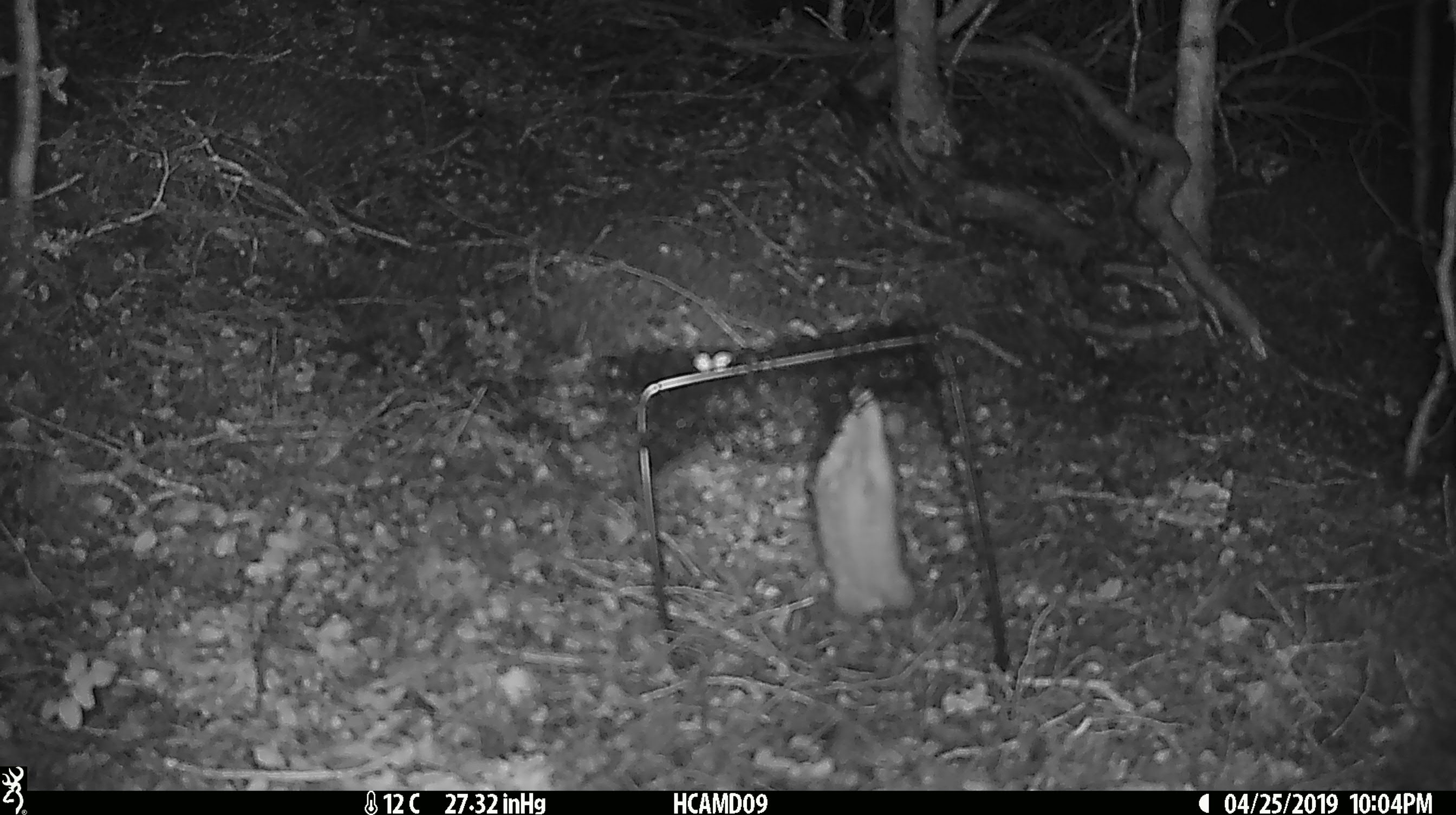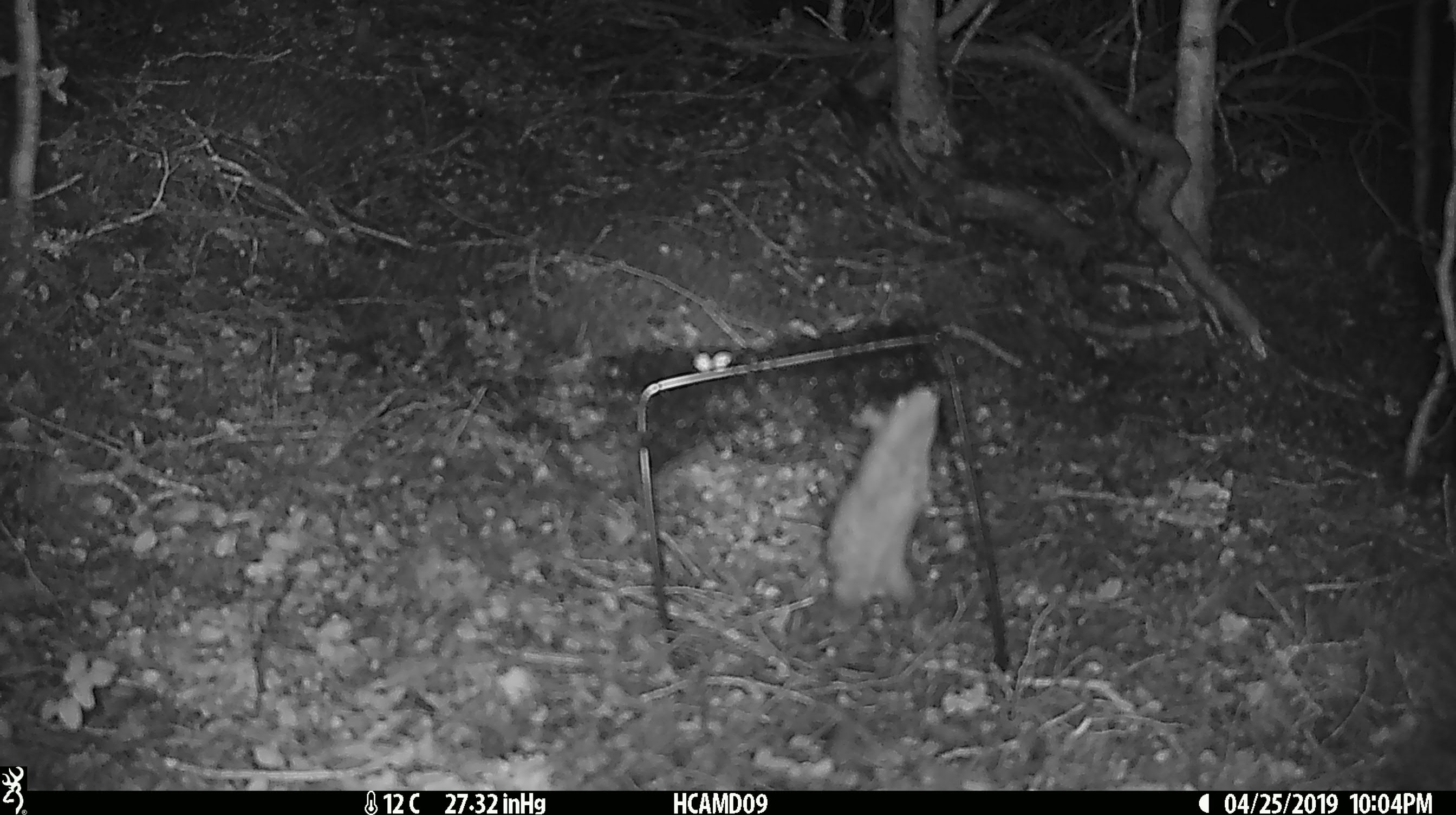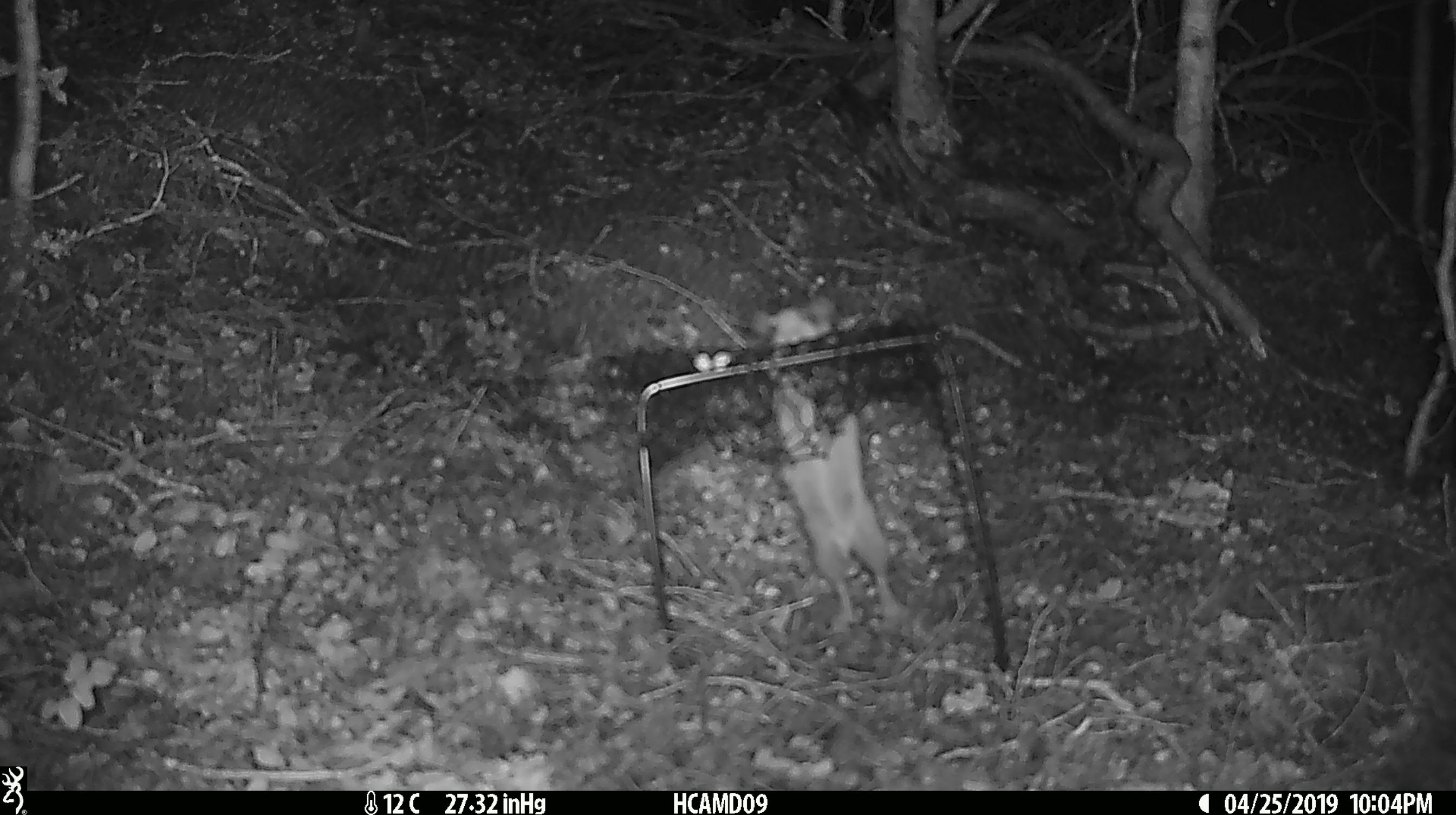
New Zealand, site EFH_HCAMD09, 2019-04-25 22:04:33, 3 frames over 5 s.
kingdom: Animalia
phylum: Chordata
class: Mammalia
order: Rodentia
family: Muridae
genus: Rattus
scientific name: Rattus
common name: rat